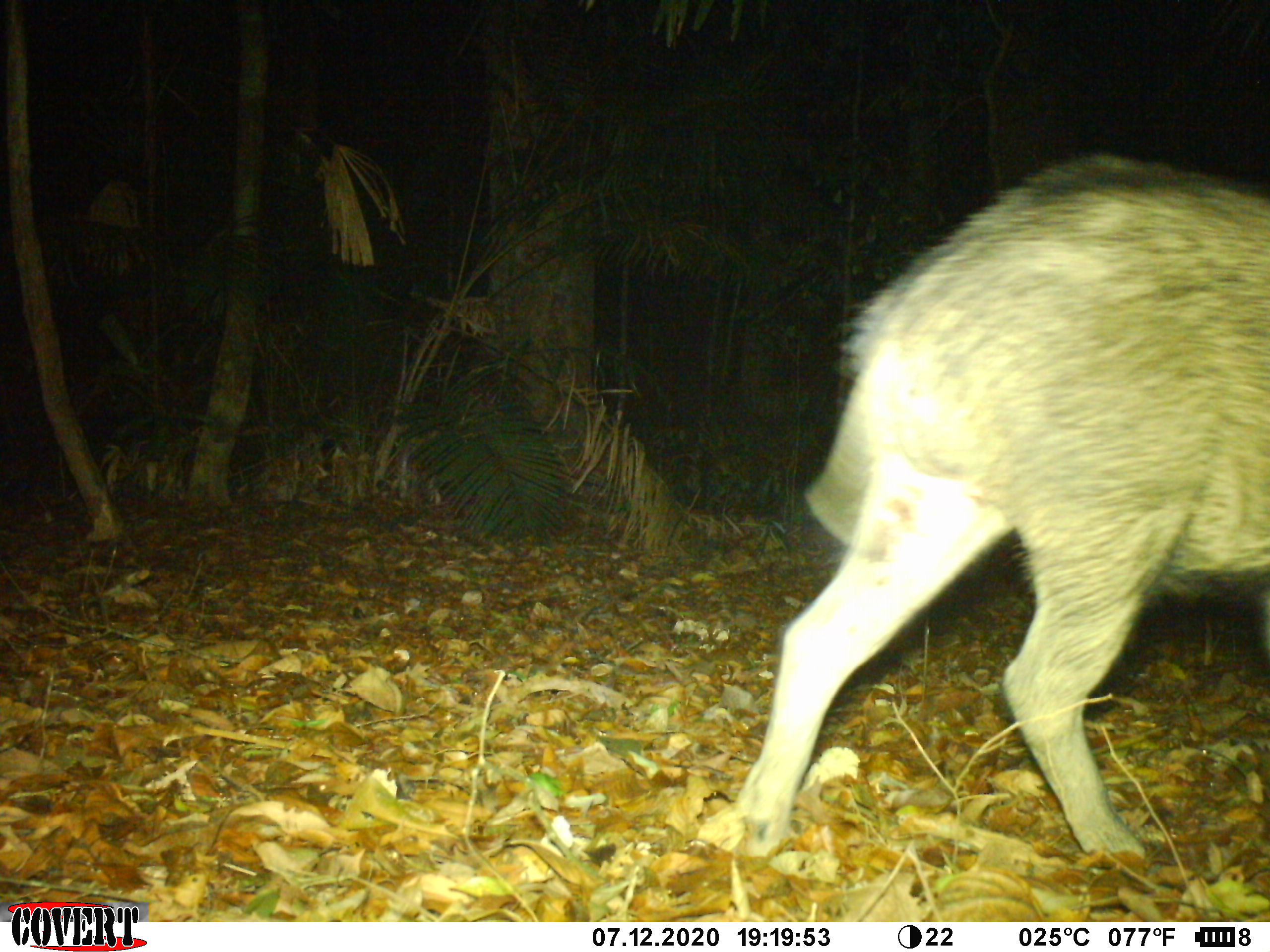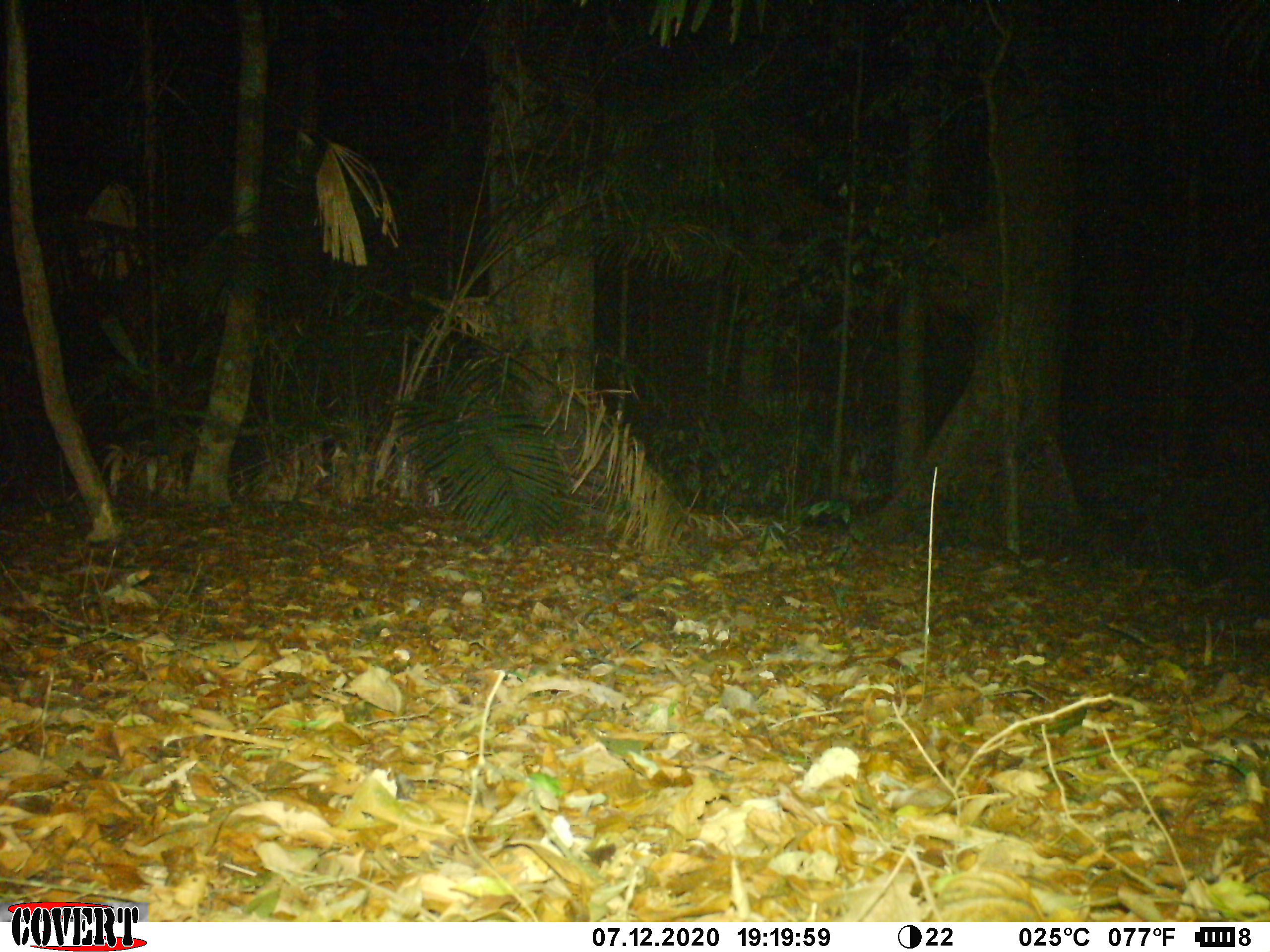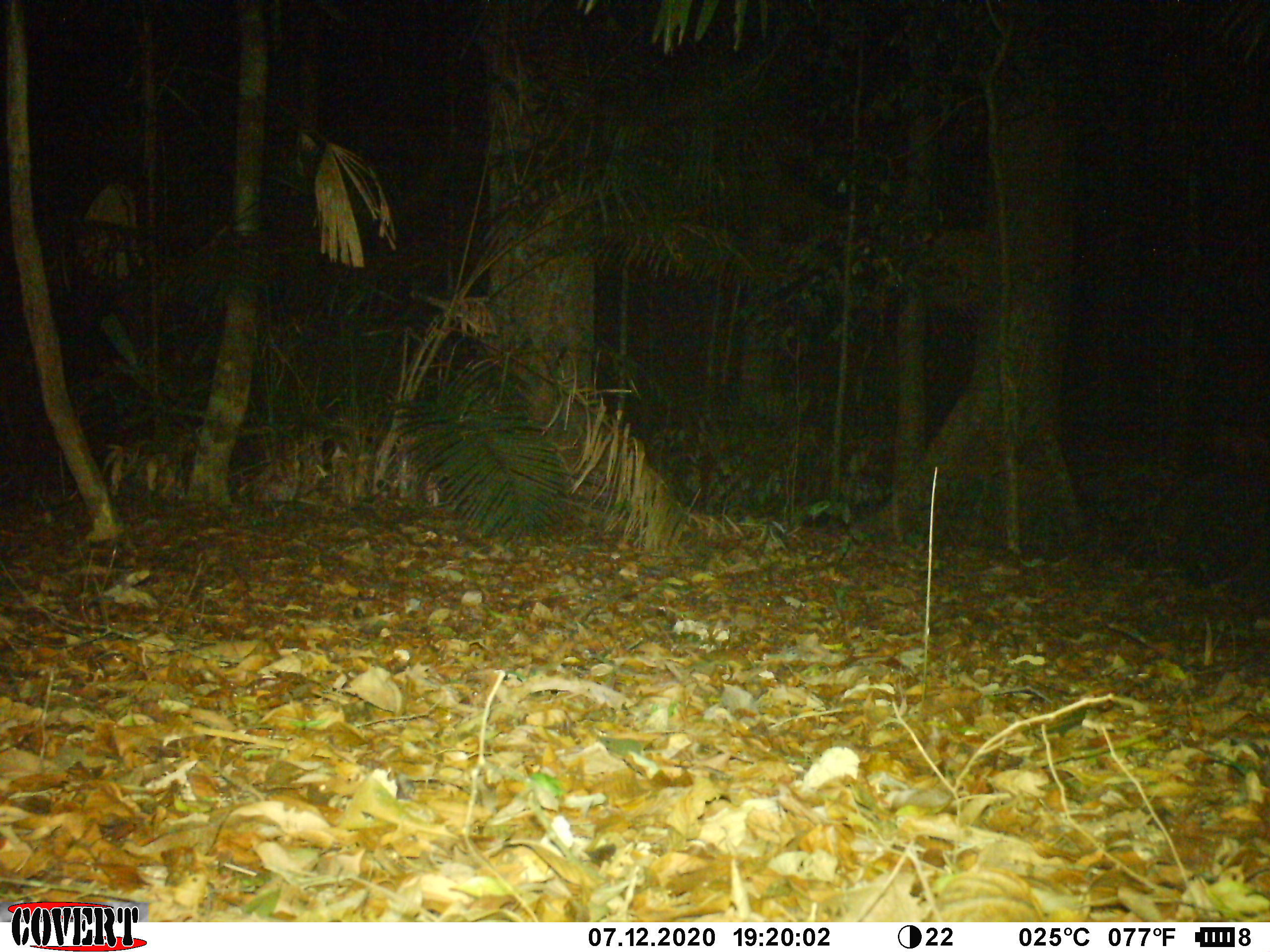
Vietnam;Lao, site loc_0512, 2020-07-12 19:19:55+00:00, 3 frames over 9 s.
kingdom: Animalia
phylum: Chordata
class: Mammalia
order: Artiodactyla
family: Suidae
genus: Sus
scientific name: Sus scrofa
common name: eurasian wild pig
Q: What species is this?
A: Eurasian wild pig (Sus scrofa).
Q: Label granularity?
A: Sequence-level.